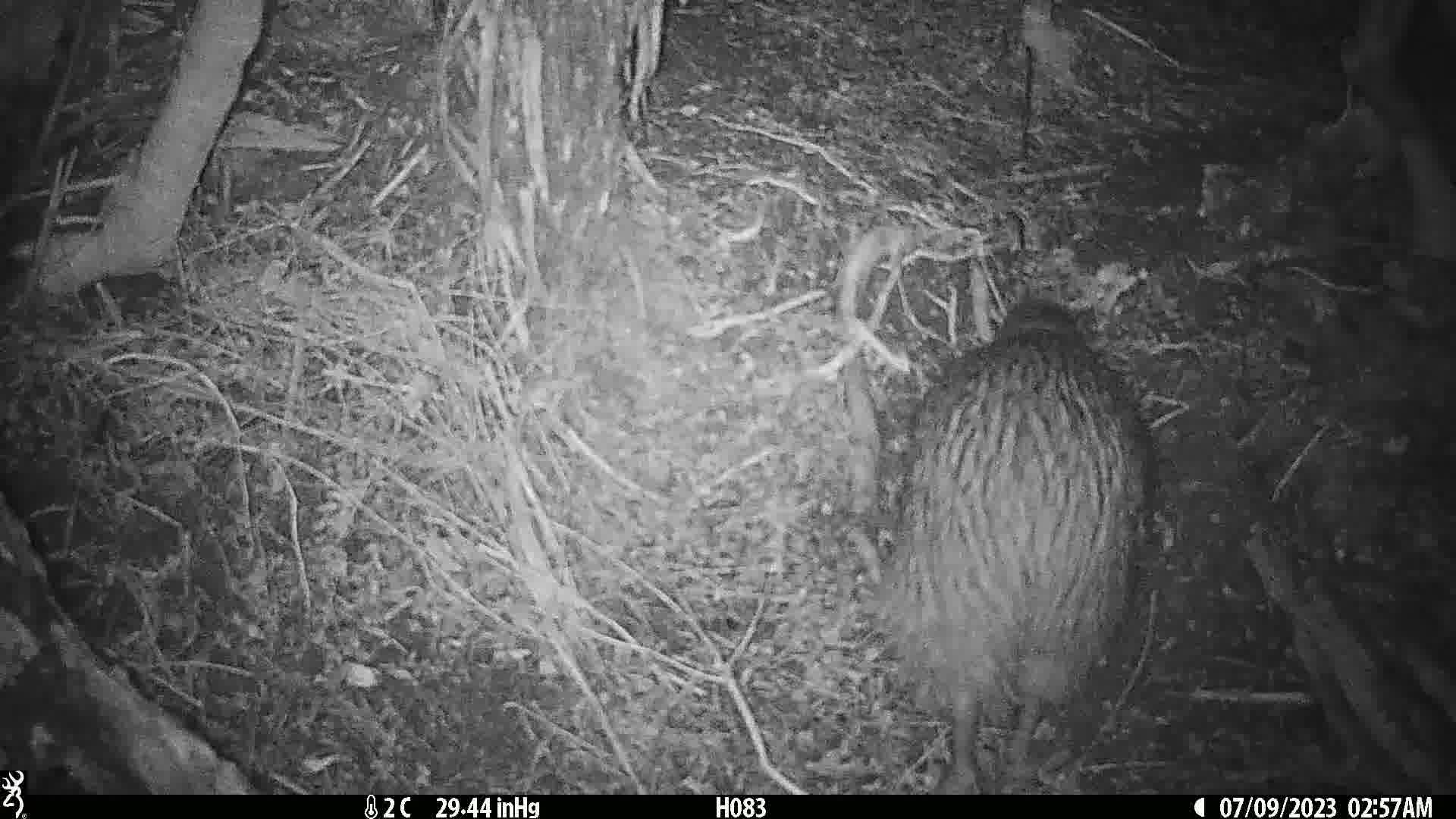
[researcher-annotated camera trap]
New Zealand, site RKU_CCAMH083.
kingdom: Animalia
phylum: Chordata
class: Aves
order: Apterygiformes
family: Apterygidae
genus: Apteryx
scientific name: Apteryx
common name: kiwi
Kiwi (Apteryx).